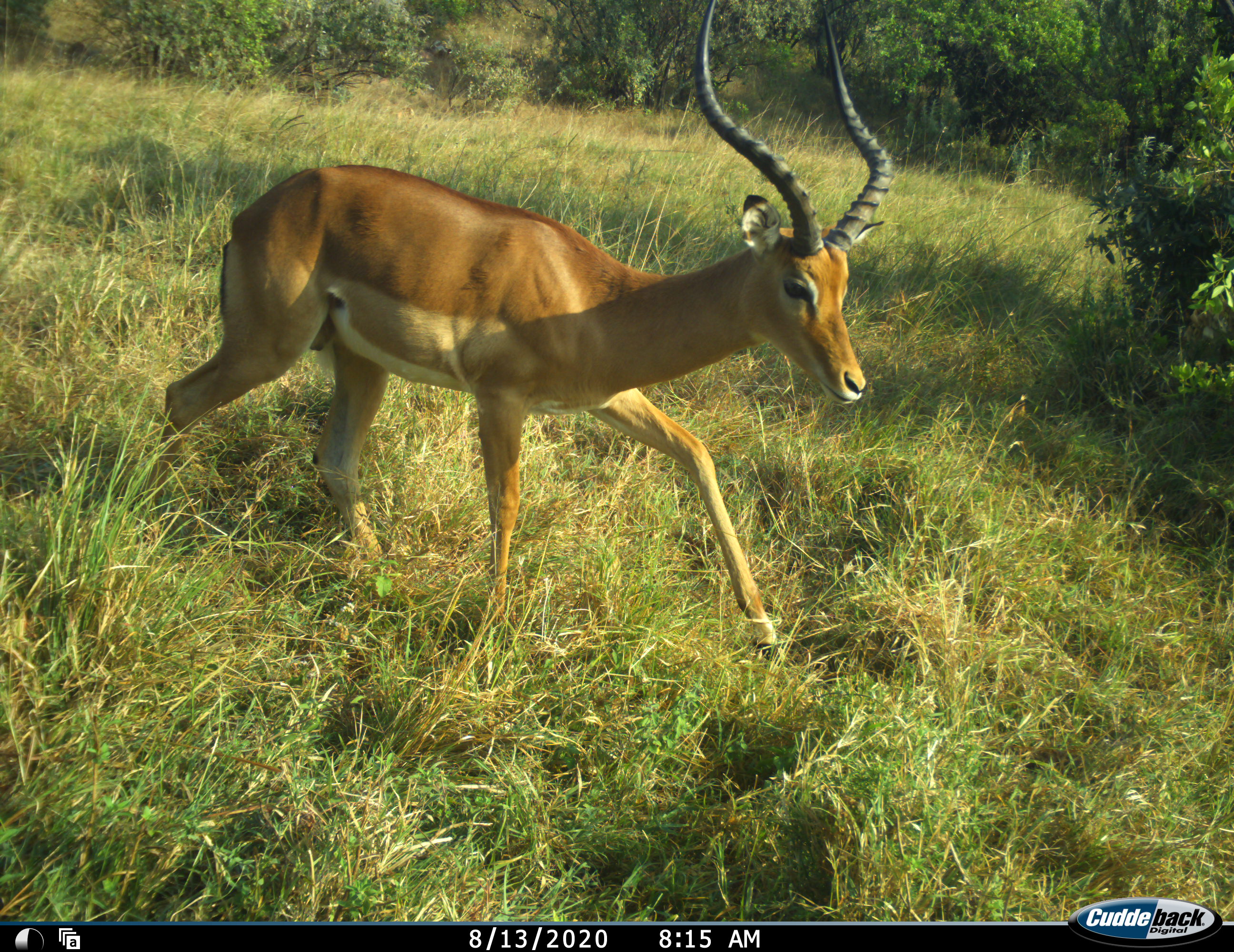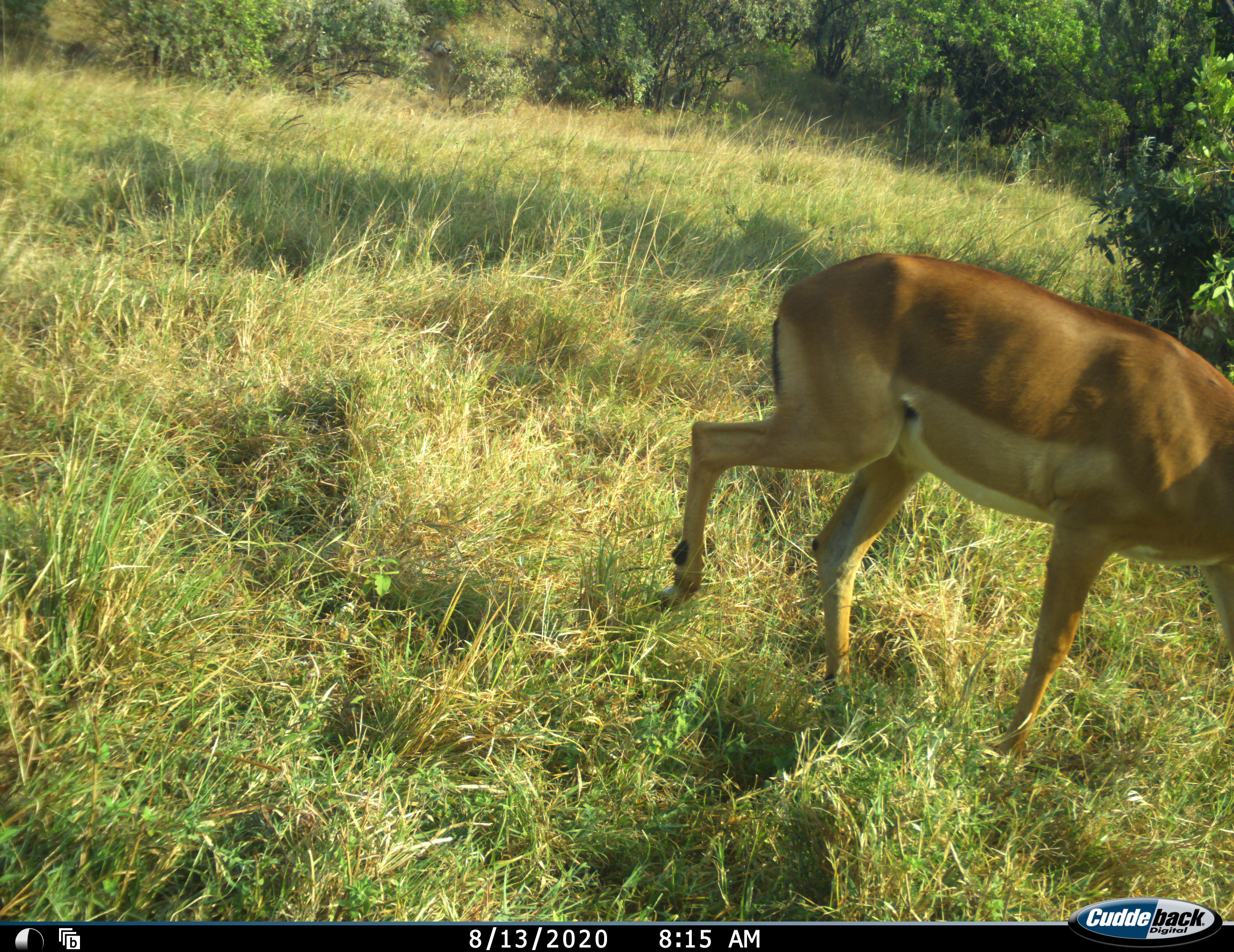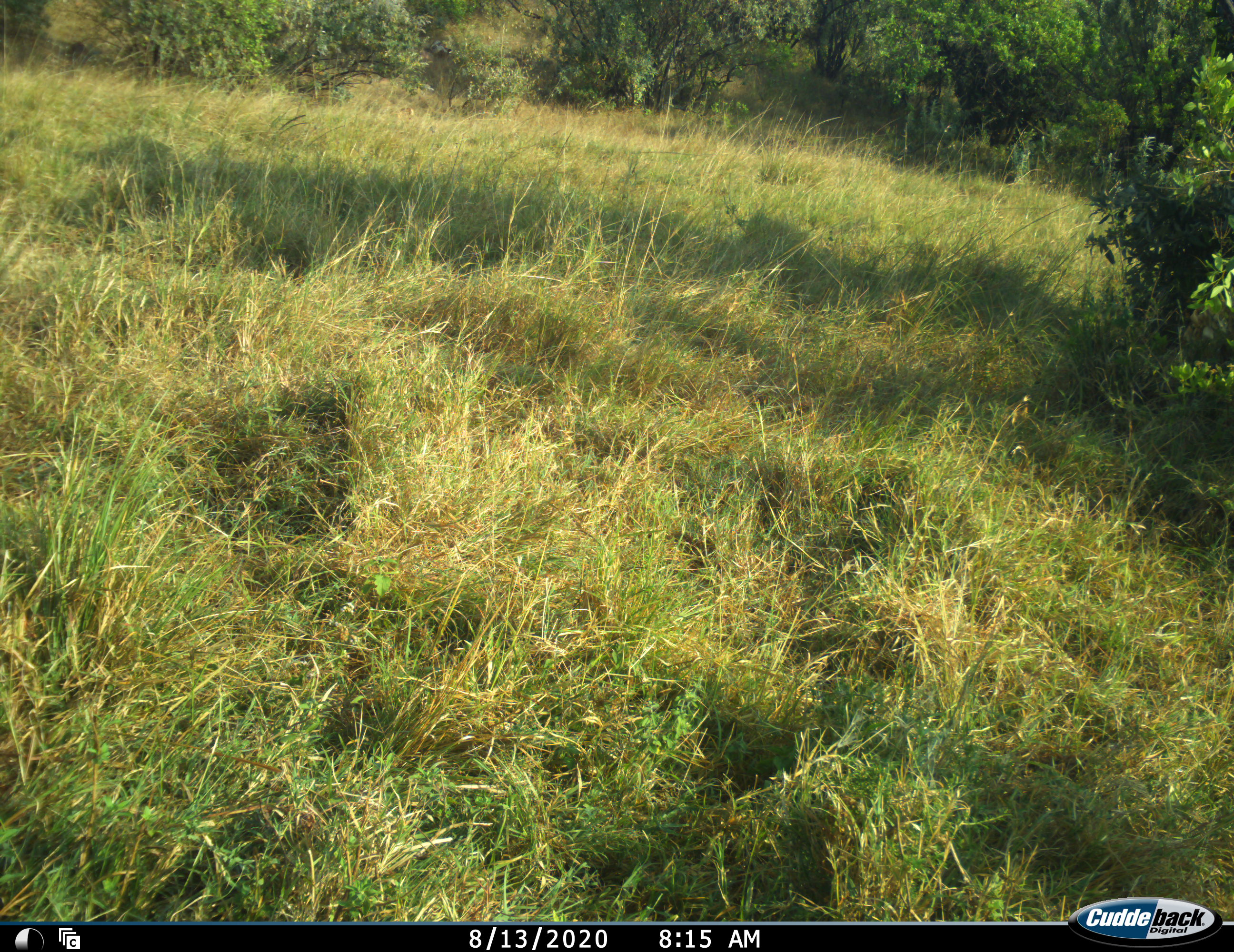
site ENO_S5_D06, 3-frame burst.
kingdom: Animalia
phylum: Chordata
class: Mammalia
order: Artiodactyla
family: Bovidae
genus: Aepyceros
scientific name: Aepyceros melampus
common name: impala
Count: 1.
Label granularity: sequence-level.